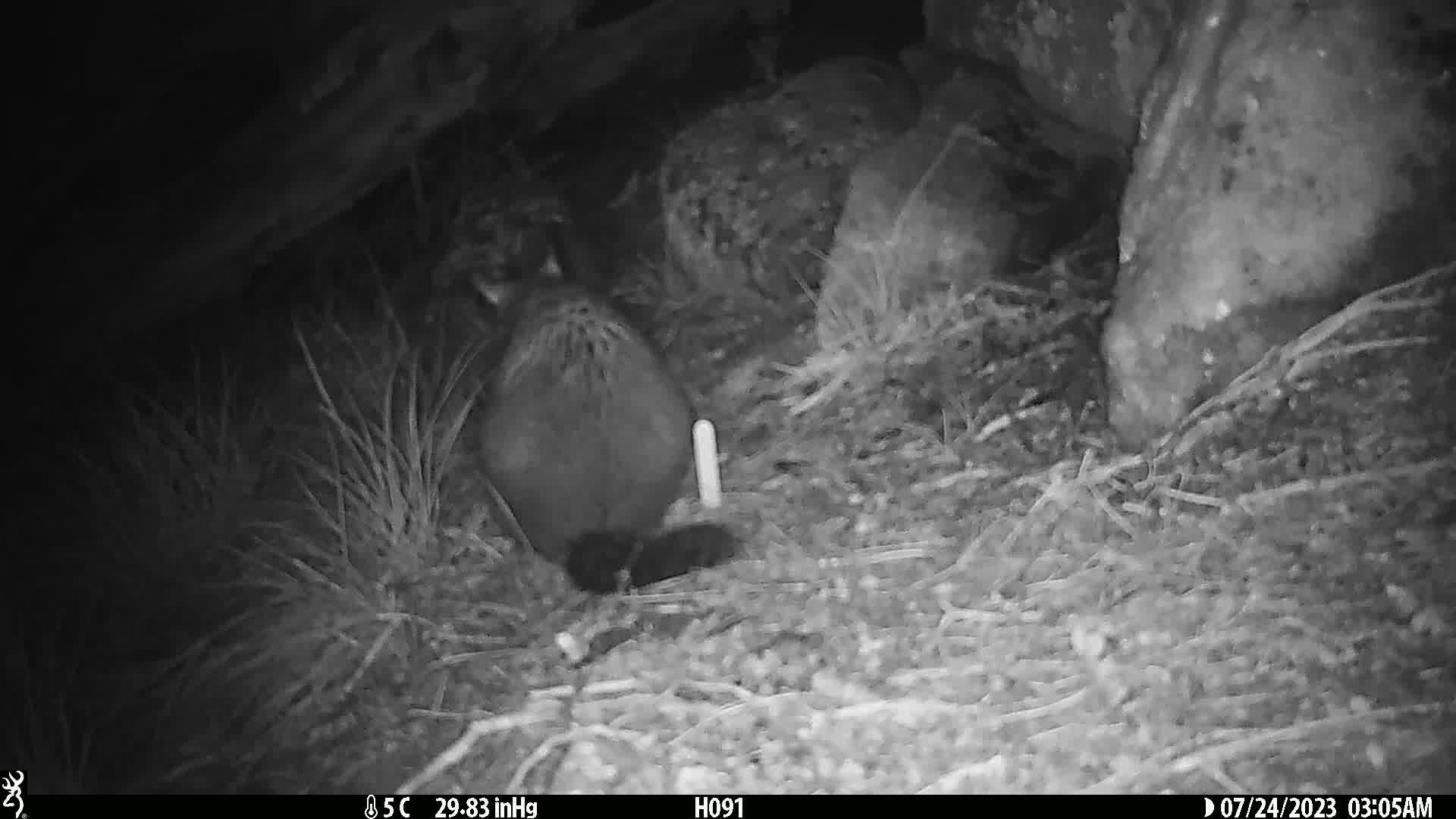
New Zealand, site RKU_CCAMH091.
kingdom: Animalia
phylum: Chordata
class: Mammalia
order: Diprotodontia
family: Phalangeridae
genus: Trichosurus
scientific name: Trichosurus vulpecula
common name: common brushtail possum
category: possum